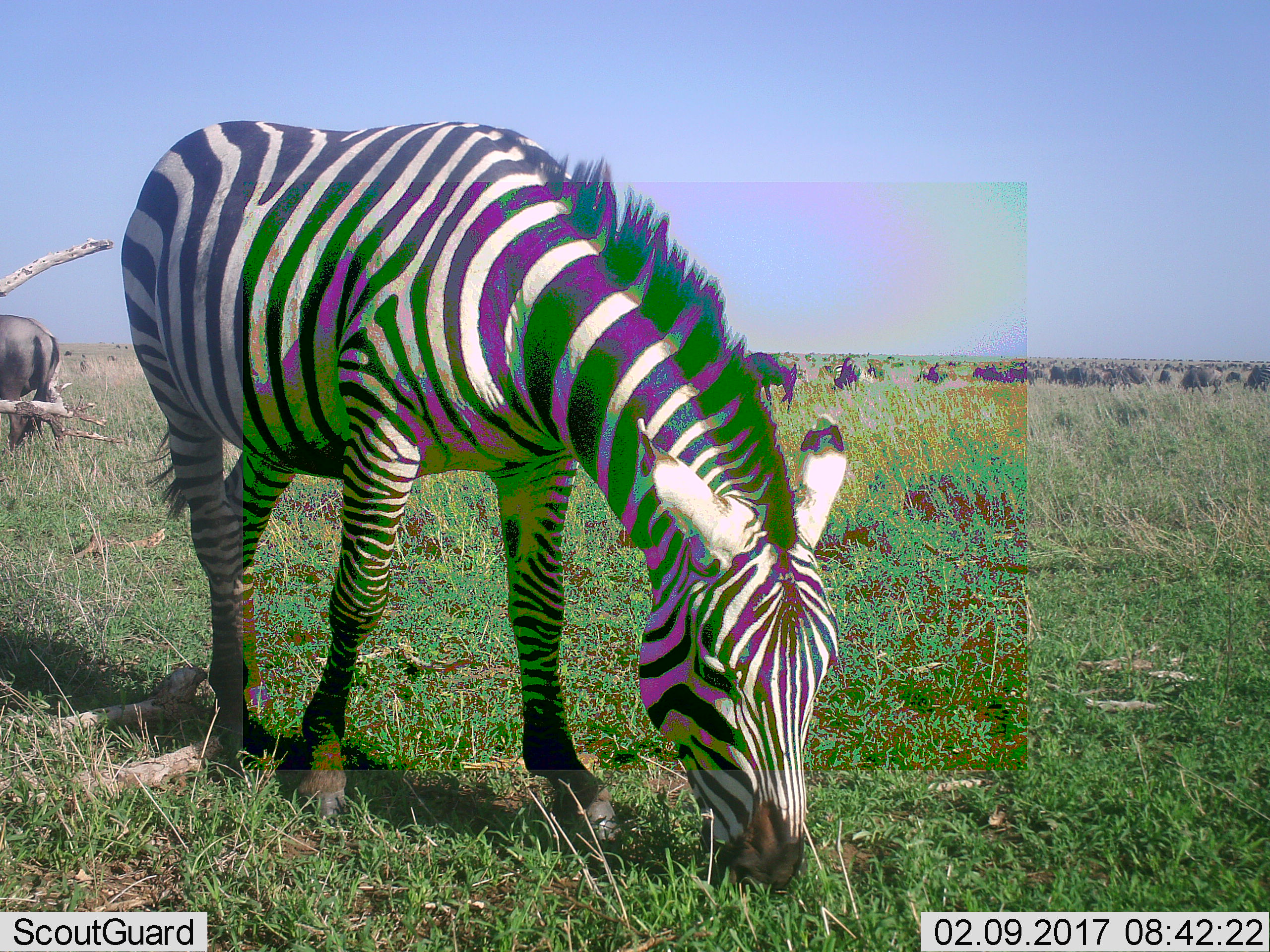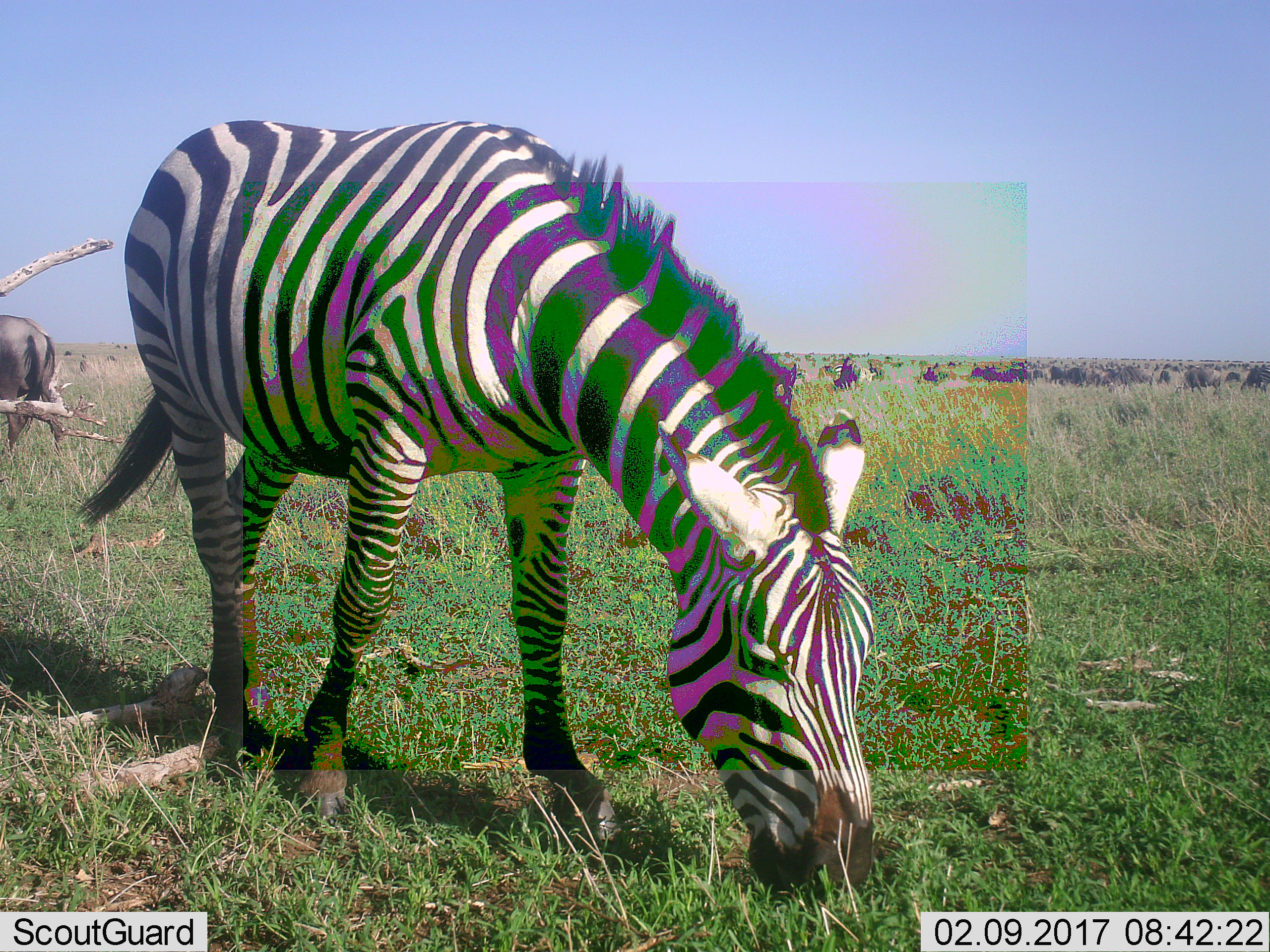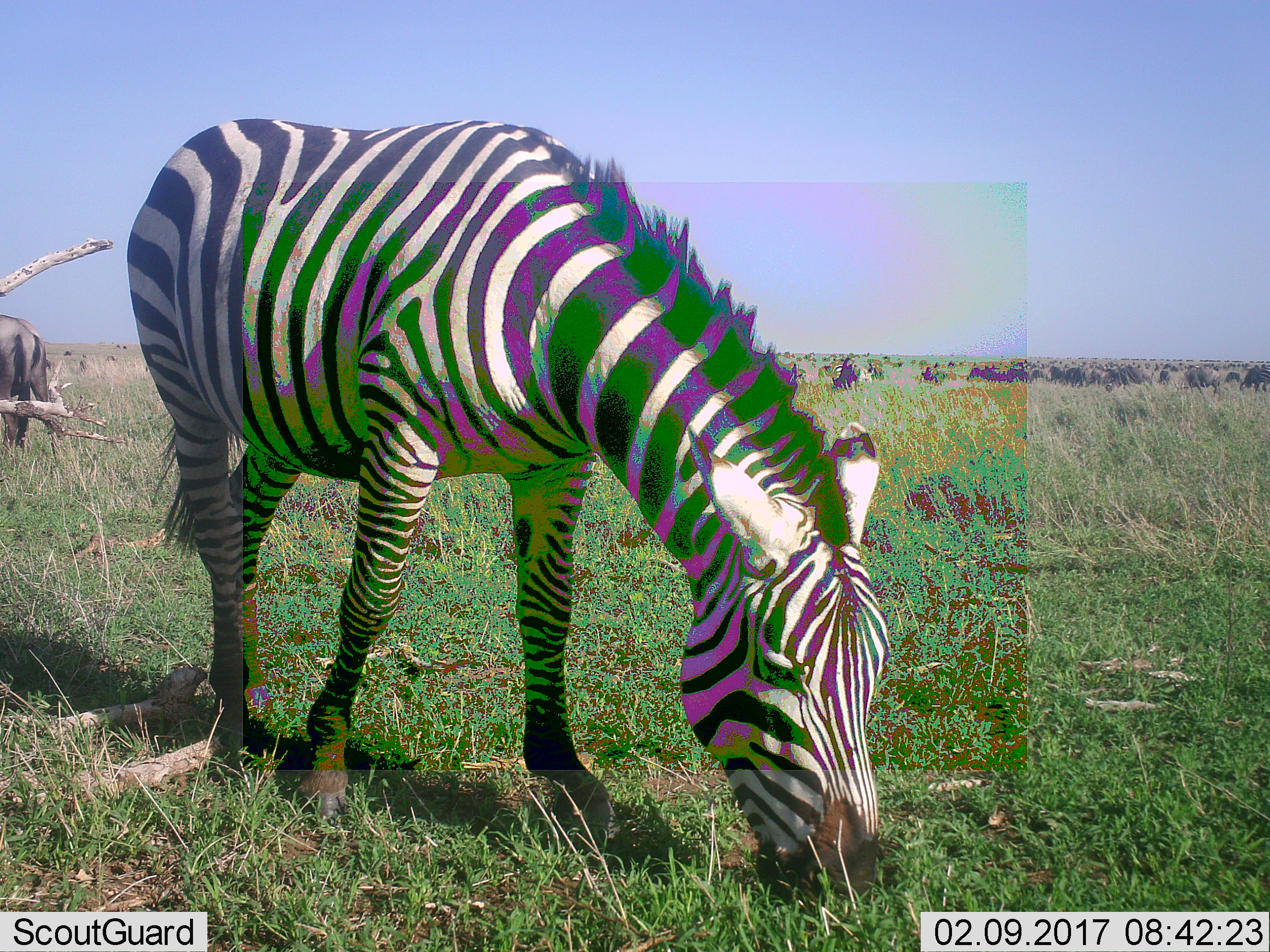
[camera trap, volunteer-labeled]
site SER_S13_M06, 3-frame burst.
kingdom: Animalia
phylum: Chordata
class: Mammalia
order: Artiodactyla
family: Bovidae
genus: Connochaetes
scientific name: Connochaetes taurinus taurinus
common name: blue wildebeest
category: wildebeestblue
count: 11-50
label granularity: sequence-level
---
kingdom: Animalia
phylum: Chordata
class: Mammalia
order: Perissodactyla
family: Equidae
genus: Equus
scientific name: Equus quagga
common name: plains zebra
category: zebraplains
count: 2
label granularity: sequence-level